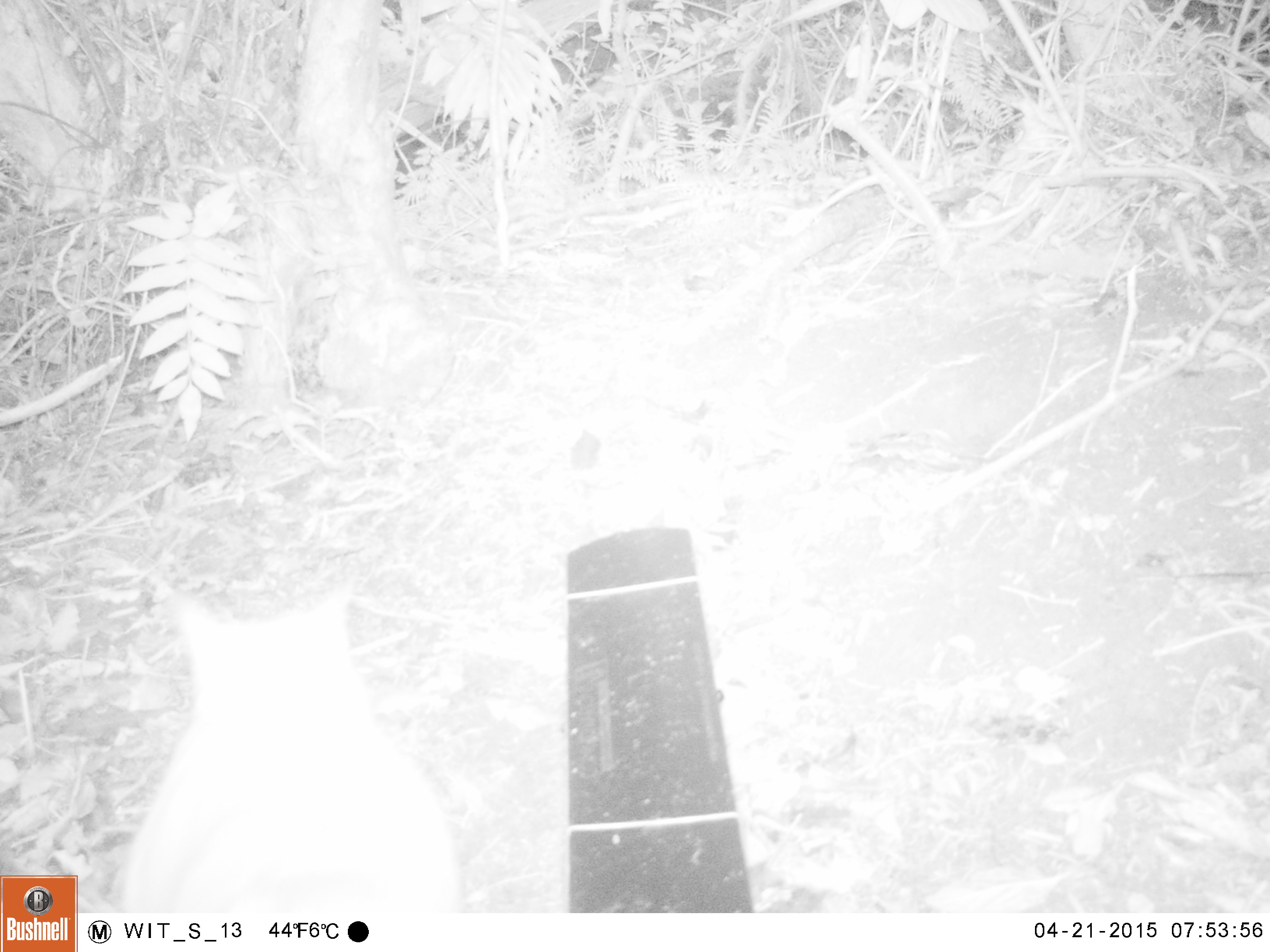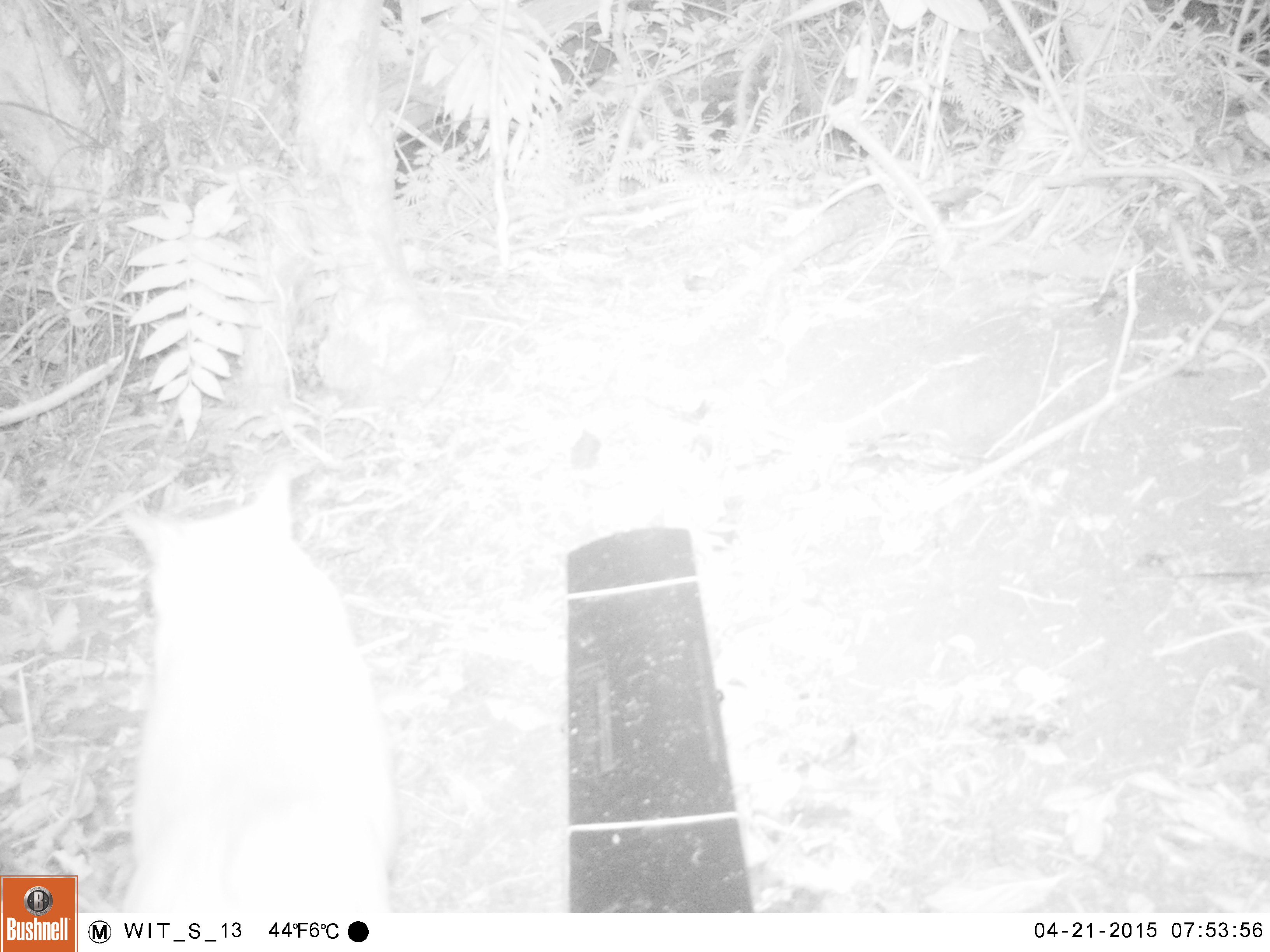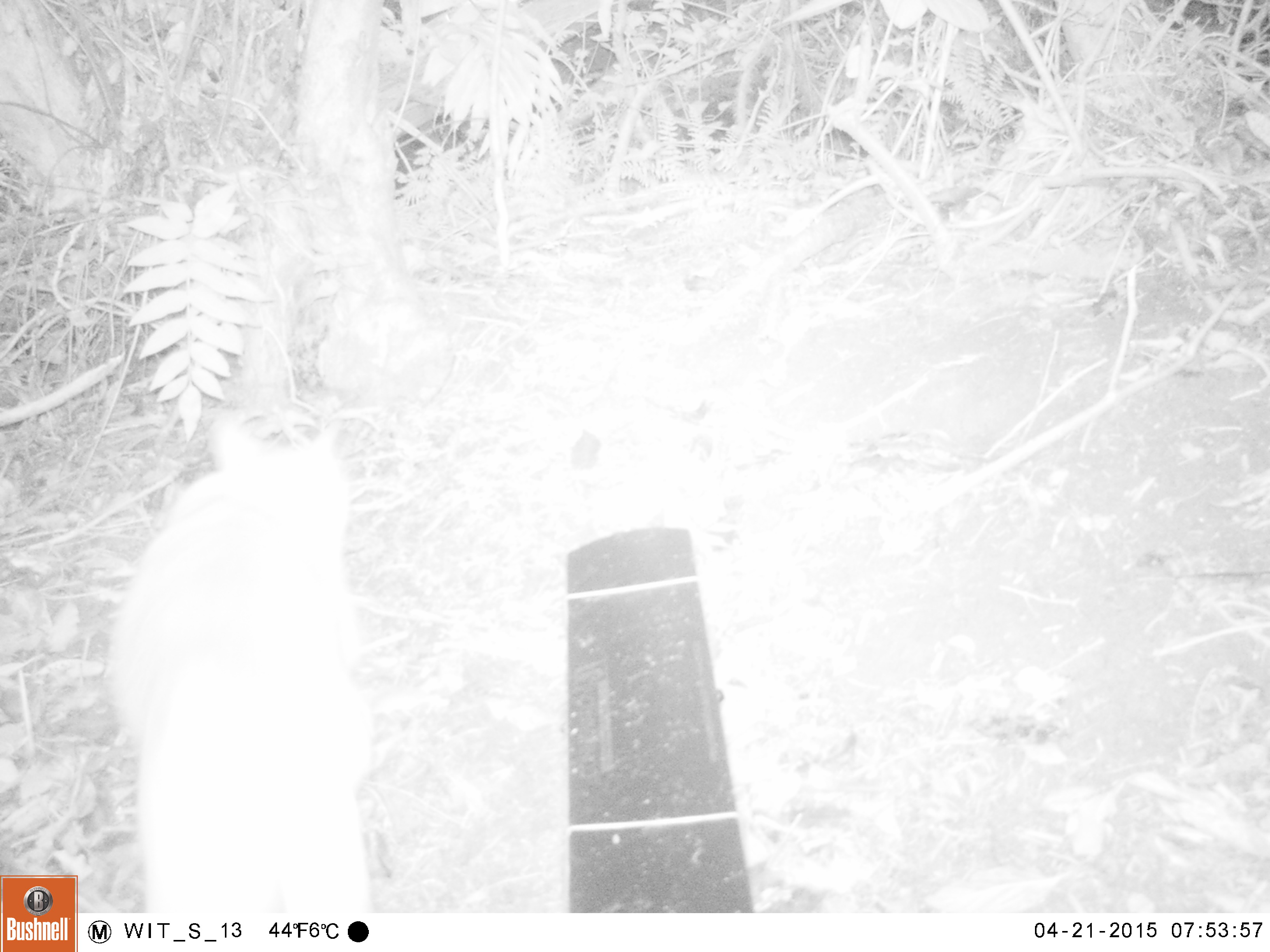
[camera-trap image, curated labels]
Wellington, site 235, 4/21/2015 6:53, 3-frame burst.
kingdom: Animalia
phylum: Chordata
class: Mammalia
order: Carnivora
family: Felidae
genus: Felis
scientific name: Felis catus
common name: cat